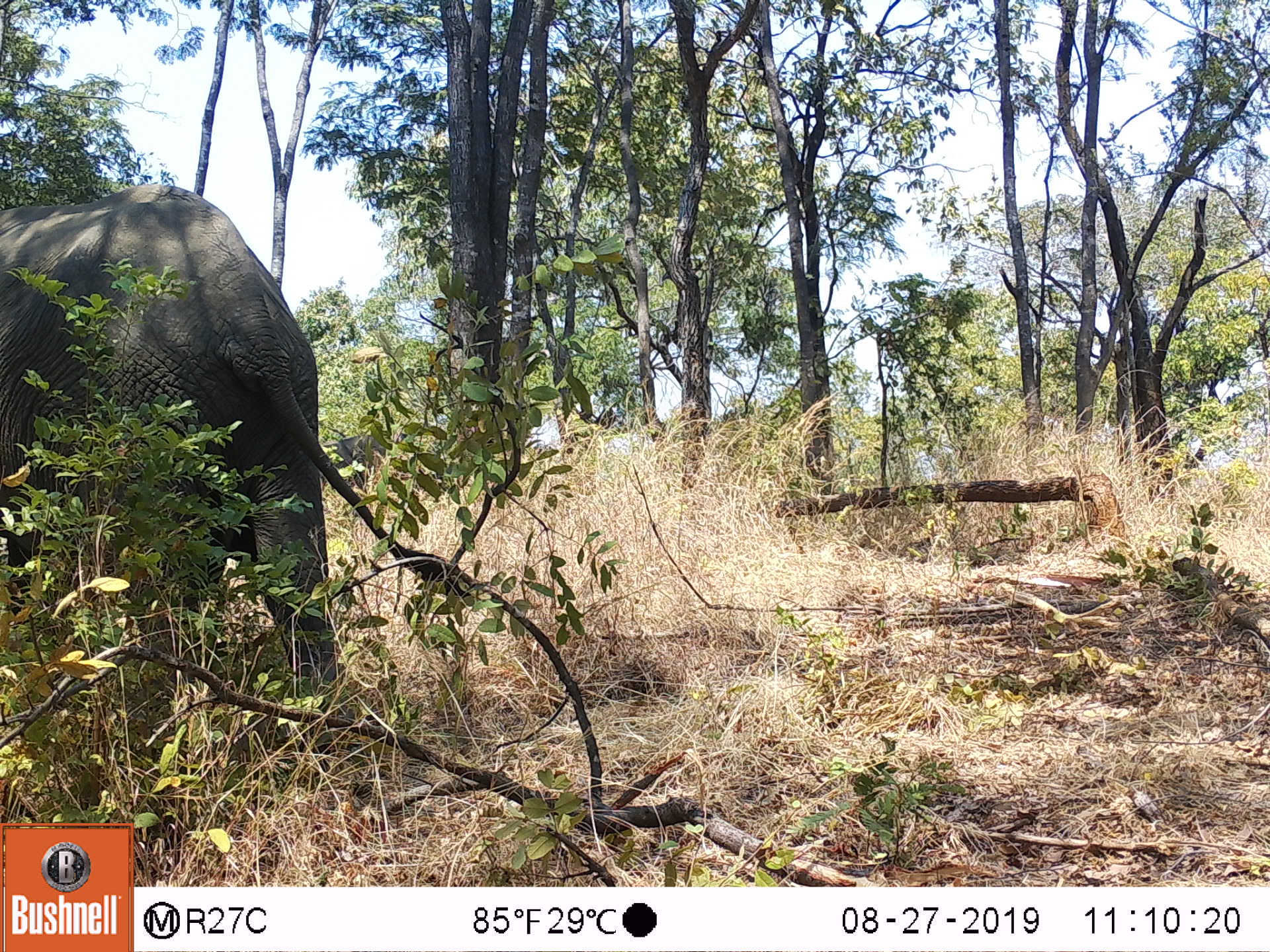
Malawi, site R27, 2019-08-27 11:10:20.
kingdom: Animalia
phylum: Chordata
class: Mammalia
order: Proboscidea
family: Elephantidae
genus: Loxodonta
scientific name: Loxodonta africana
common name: african savanna elephant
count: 1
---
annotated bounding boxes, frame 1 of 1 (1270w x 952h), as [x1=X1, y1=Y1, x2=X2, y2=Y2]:
african savanna elephant: [x1=0, y1=174, x2=480, y2=690]